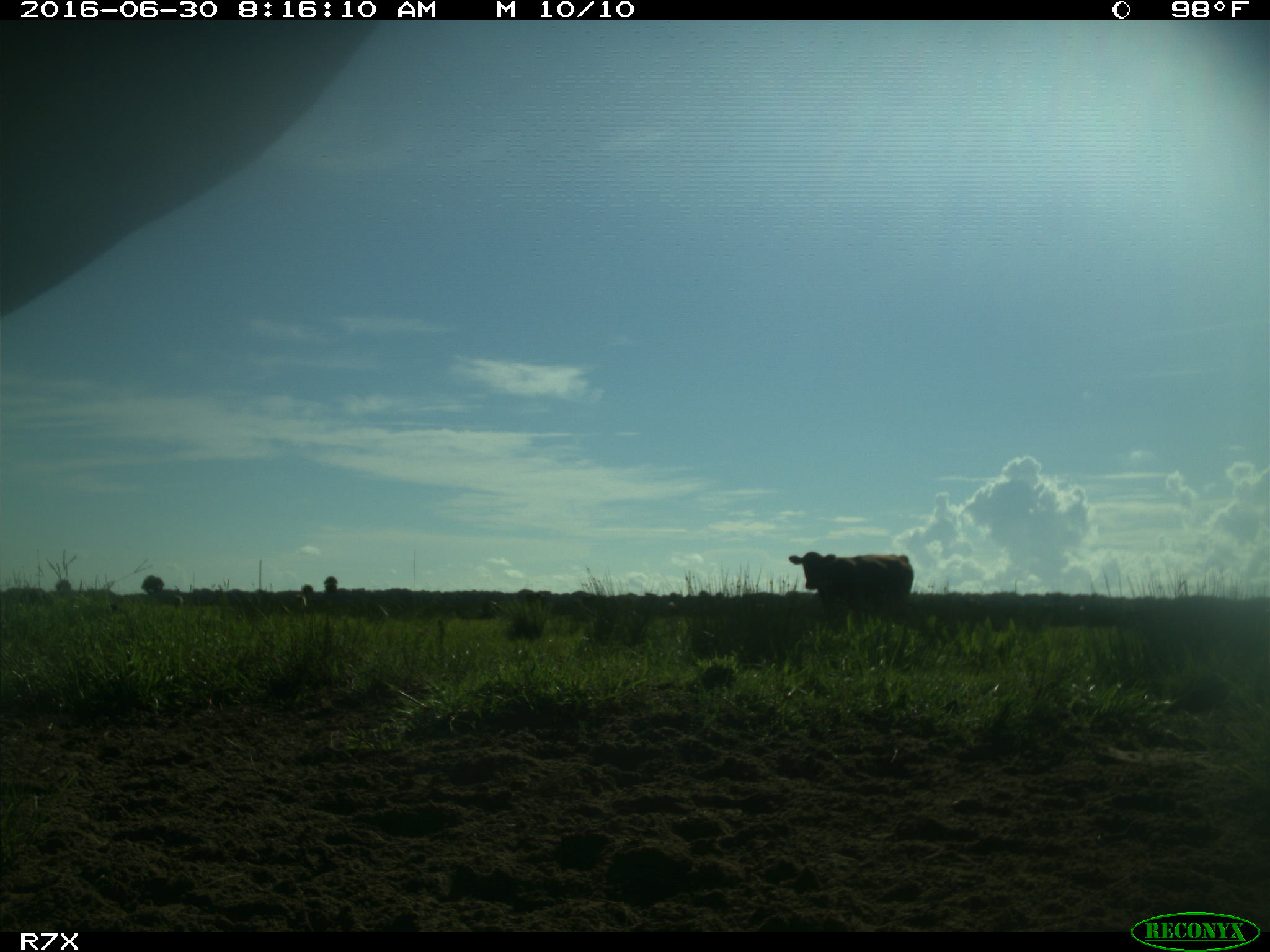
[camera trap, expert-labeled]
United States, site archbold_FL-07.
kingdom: Animalia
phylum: Chordata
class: Mammalia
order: Artiodactyla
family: Bovidae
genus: Bos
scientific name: Bos taurus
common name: domestic cow